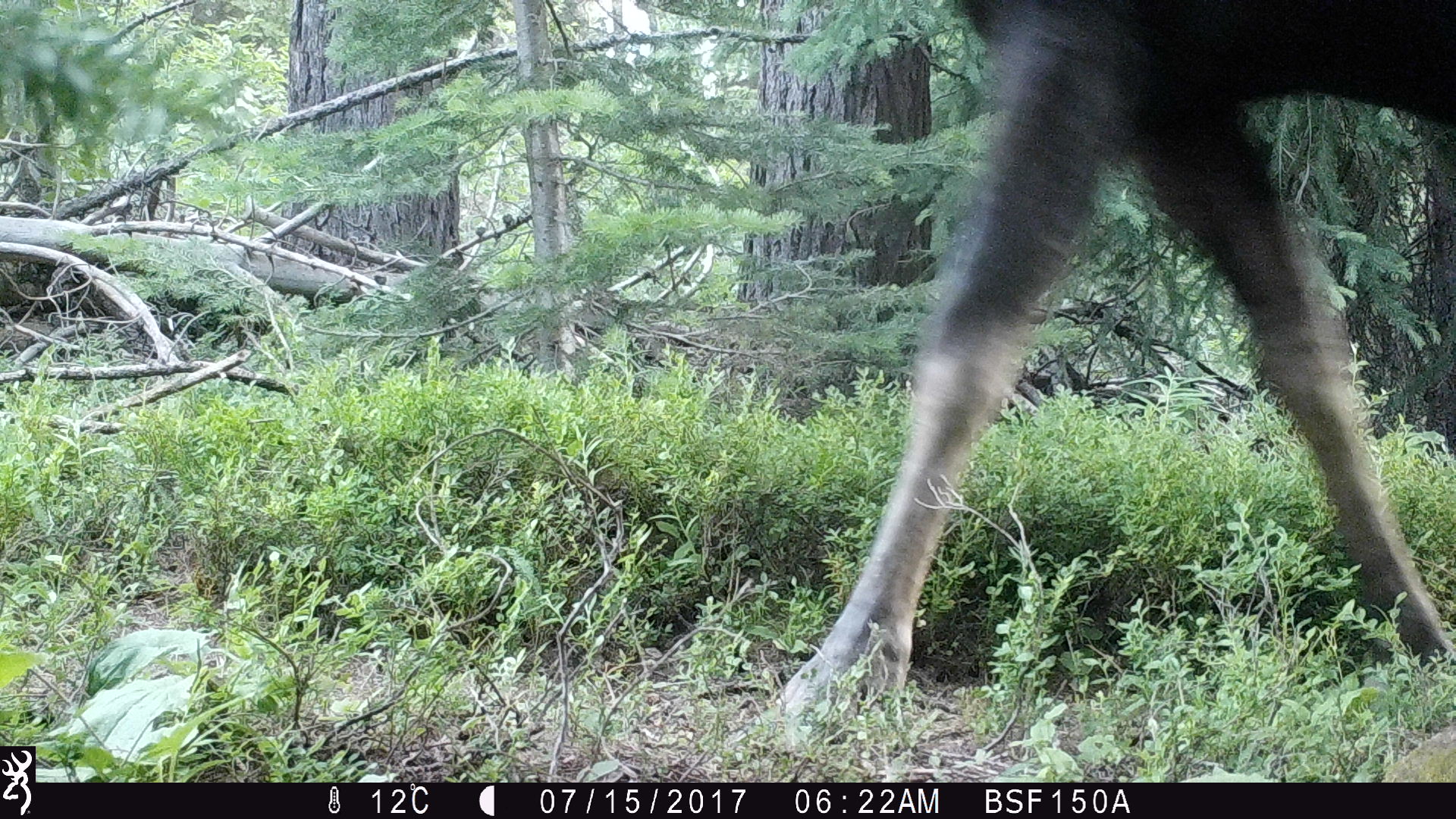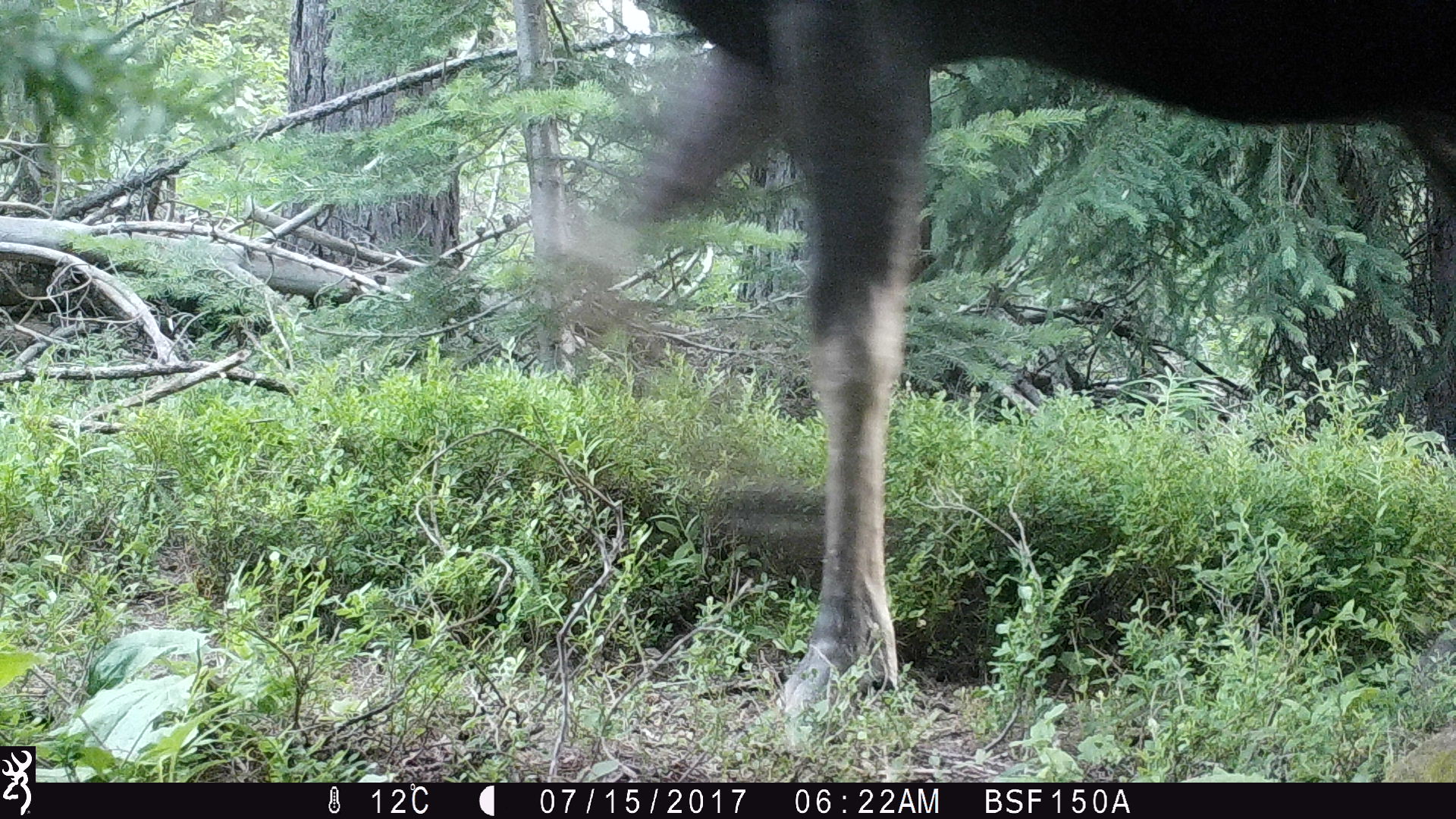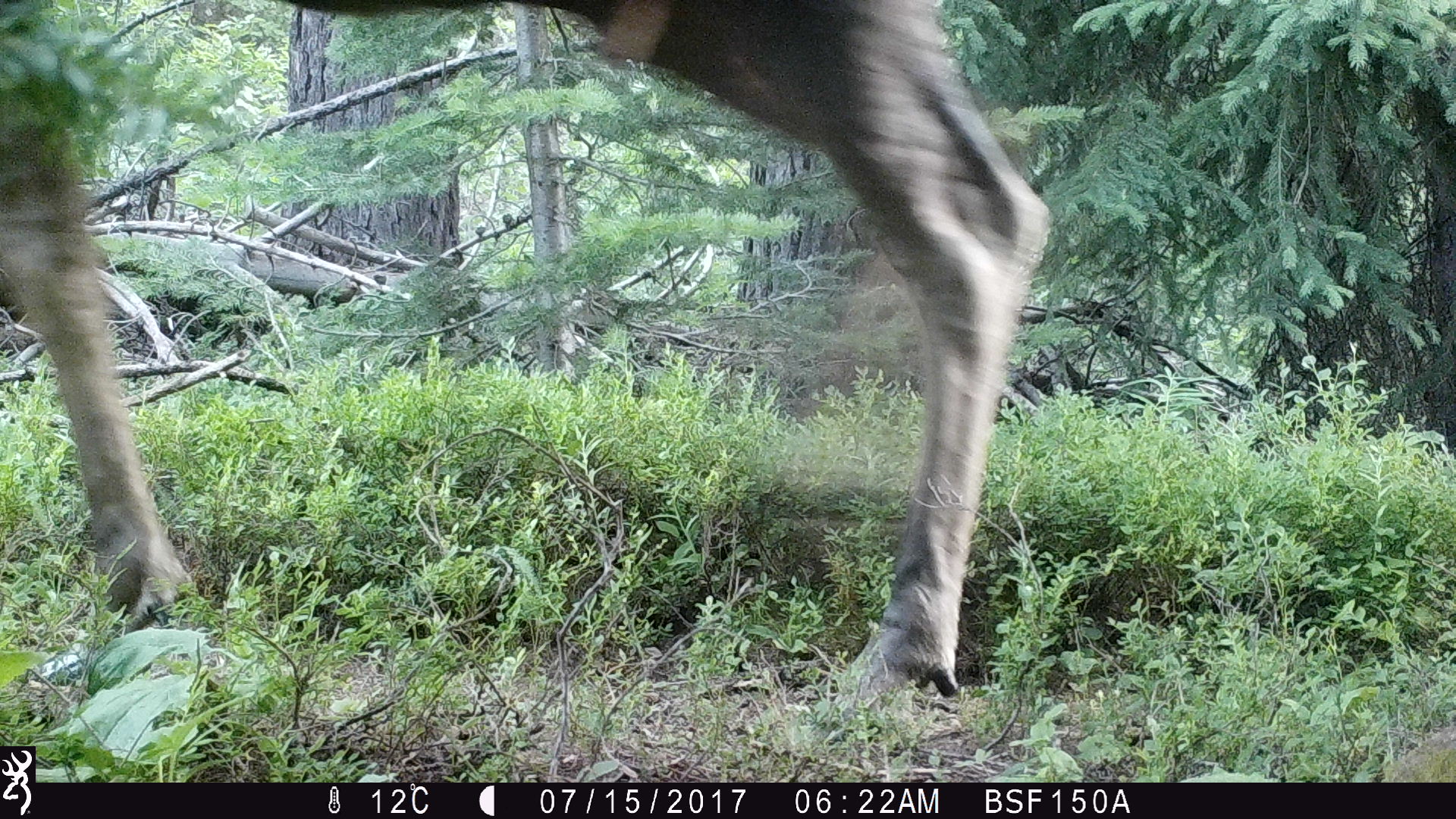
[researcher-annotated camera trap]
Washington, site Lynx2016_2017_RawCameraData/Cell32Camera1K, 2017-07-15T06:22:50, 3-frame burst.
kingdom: Animalia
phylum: Chordata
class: Mammalia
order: Artiodactyla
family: Cervidae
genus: Alces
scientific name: Alces alces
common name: moose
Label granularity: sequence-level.